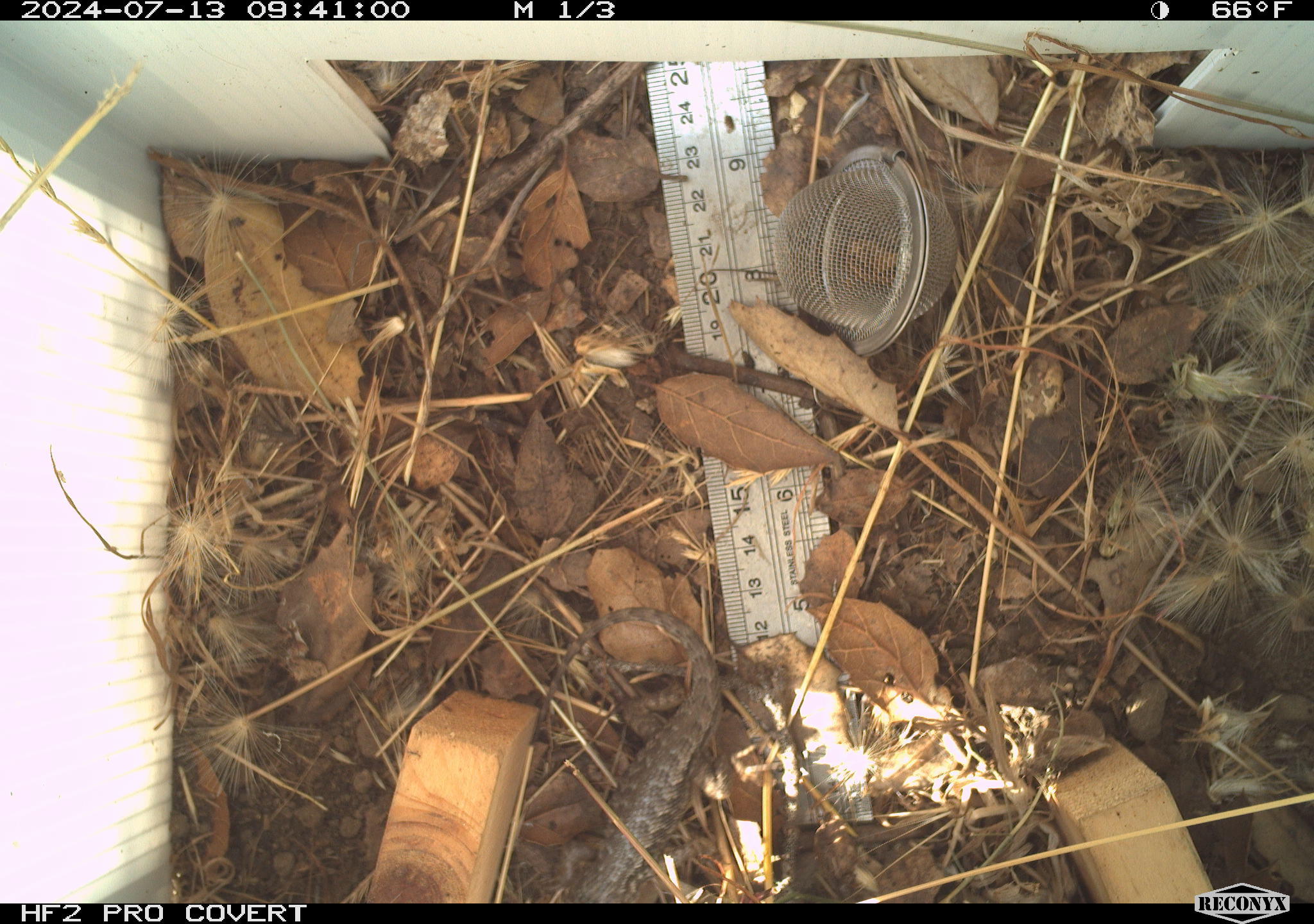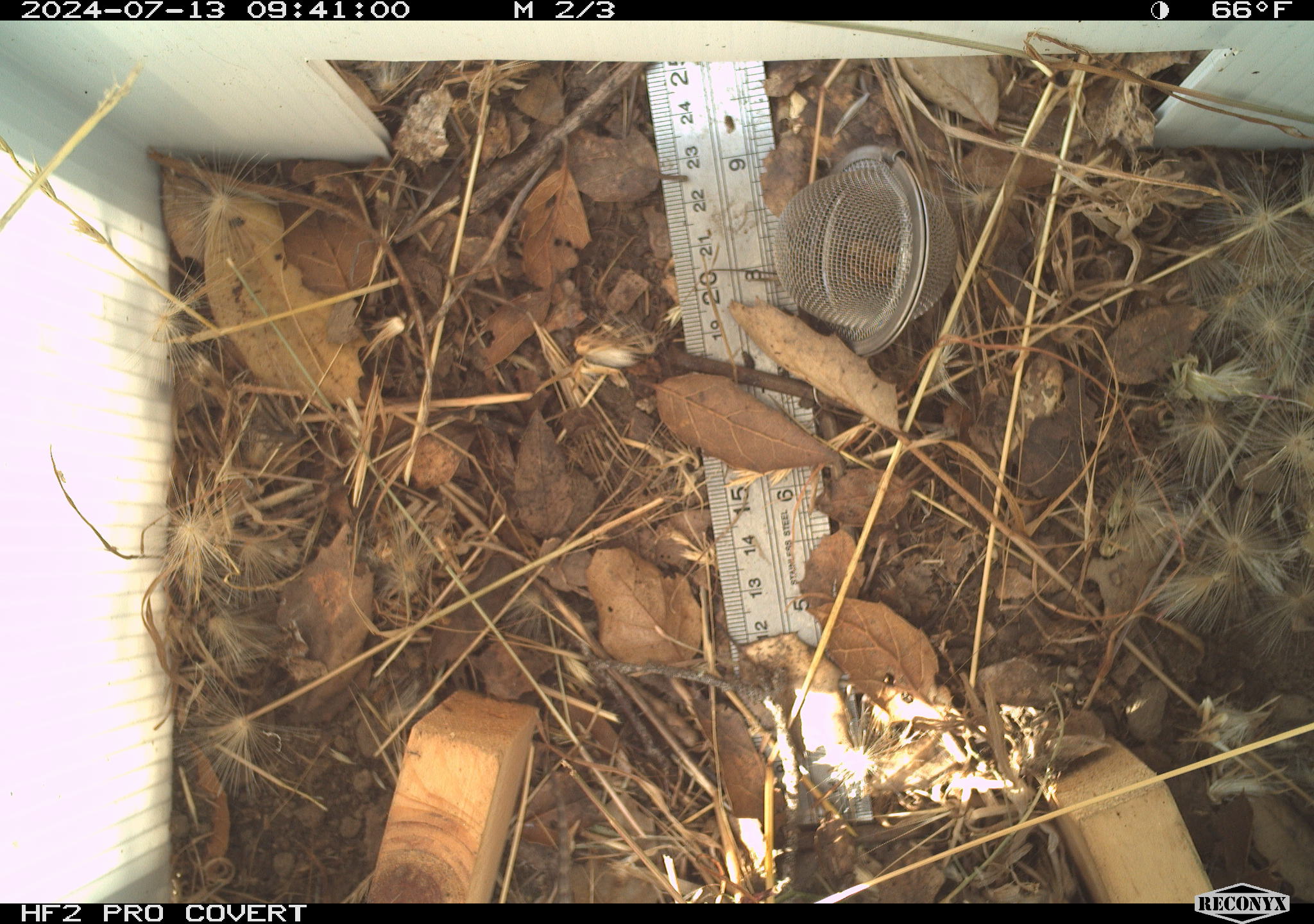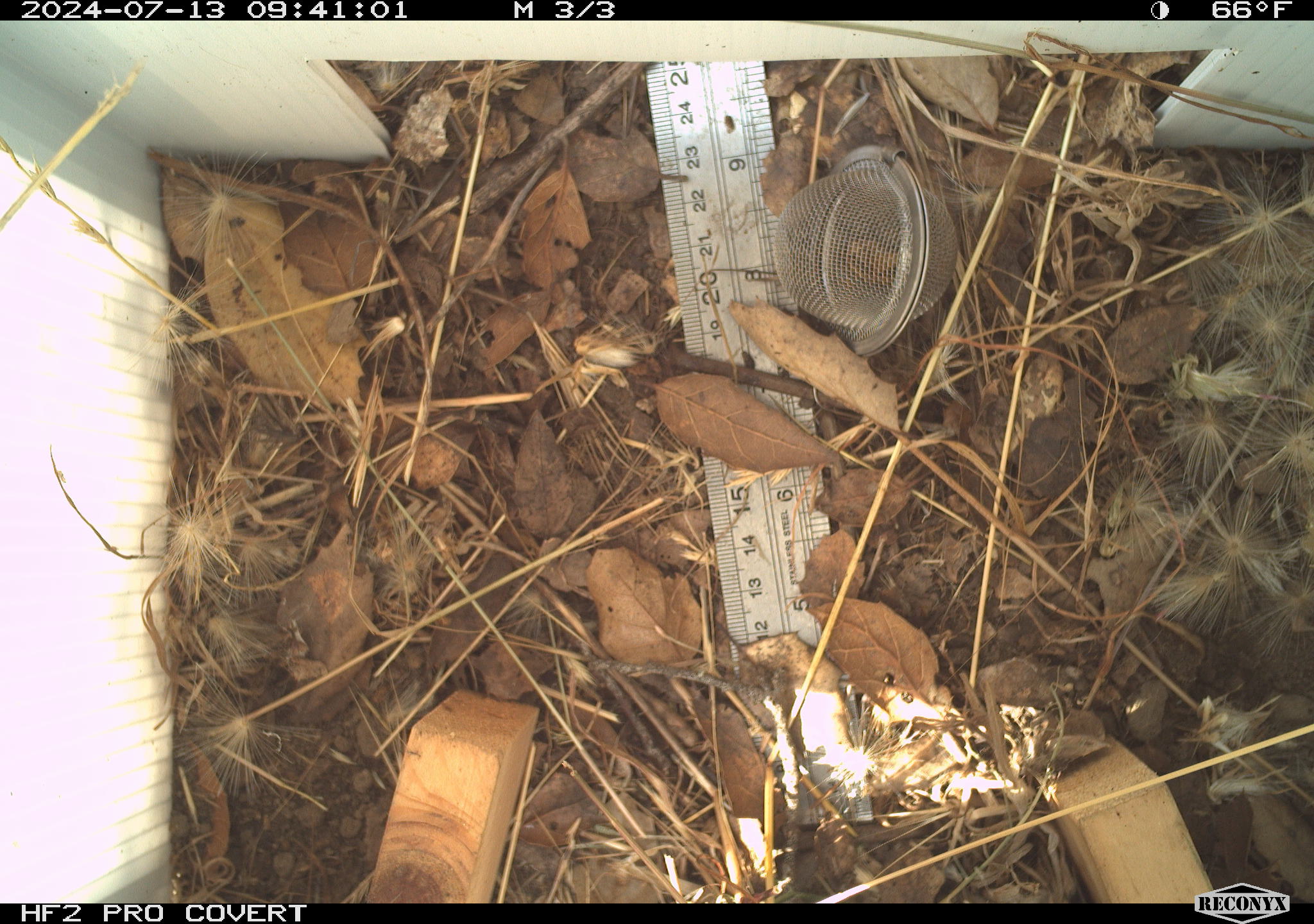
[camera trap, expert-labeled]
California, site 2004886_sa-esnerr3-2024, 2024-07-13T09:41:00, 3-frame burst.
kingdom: Animalia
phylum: Chordata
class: Reptilia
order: Squamata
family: Phrynosomatidae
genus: Sceloporus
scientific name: Sceloporus occidentalis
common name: western fence lizard